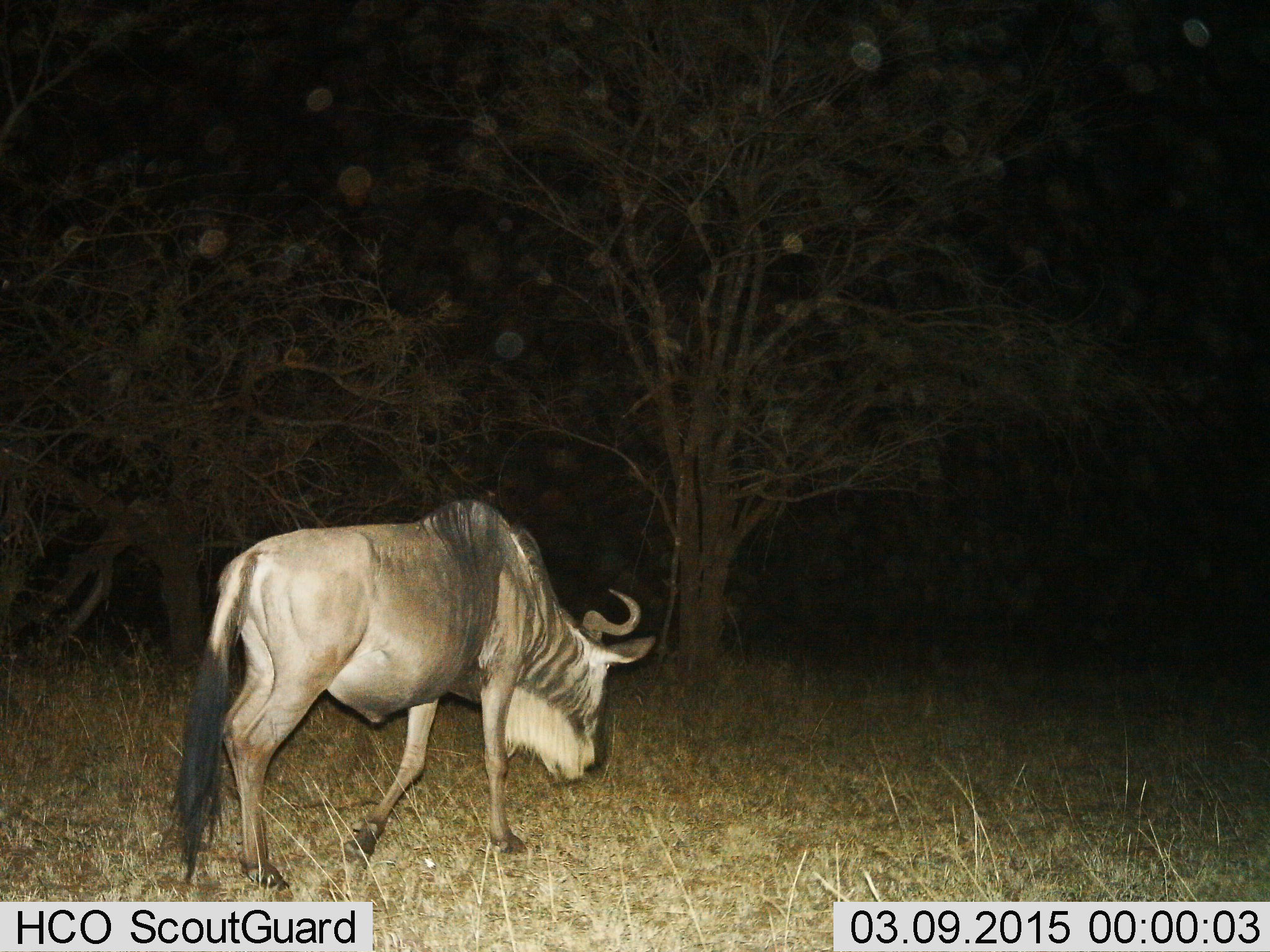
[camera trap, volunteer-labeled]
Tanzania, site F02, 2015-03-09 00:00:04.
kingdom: Animalia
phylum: Chordata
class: Mammalia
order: Artiodactyla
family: Bovidae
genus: Connochaetes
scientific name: Connochaetes taurinus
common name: blue wildebeest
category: wildebeest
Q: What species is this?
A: Wildebeest (blue wildebeest) (Connochaetes taurinus).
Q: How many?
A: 1.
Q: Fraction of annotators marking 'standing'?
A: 10%.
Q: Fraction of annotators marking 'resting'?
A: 0%.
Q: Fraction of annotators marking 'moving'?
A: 100%.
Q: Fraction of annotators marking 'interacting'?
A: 0%.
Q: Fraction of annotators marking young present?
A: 0%.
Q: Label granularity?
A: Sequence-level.